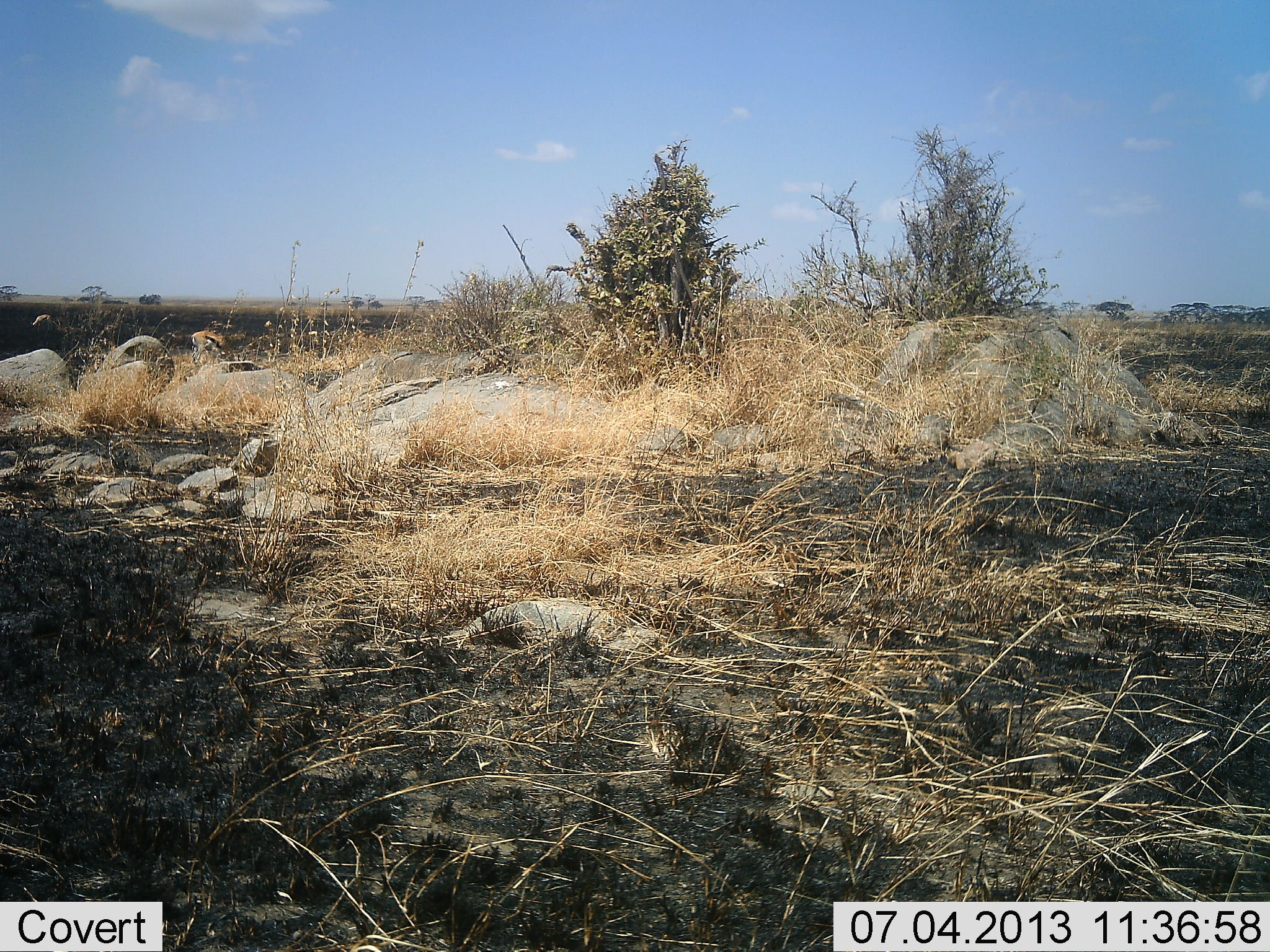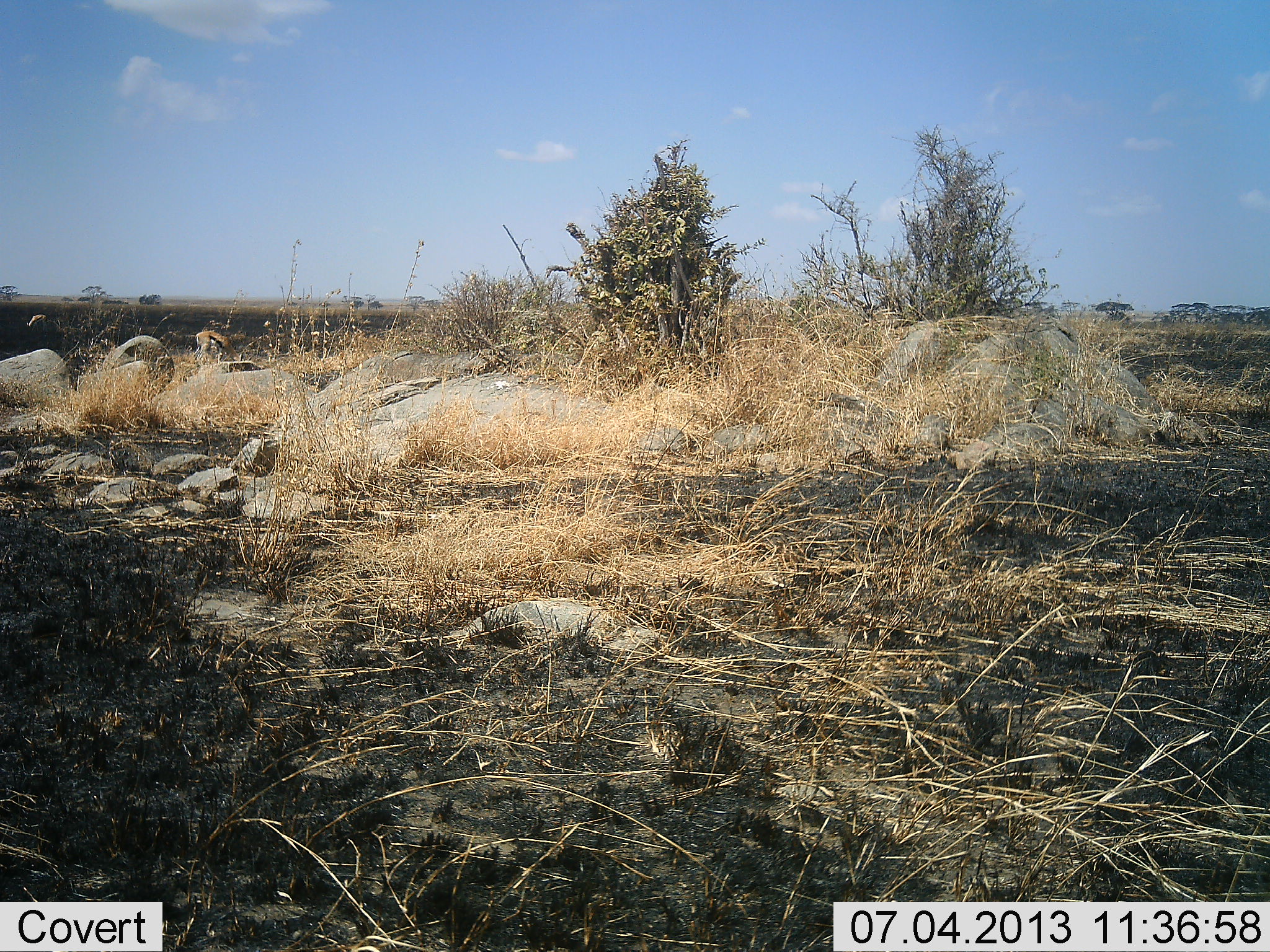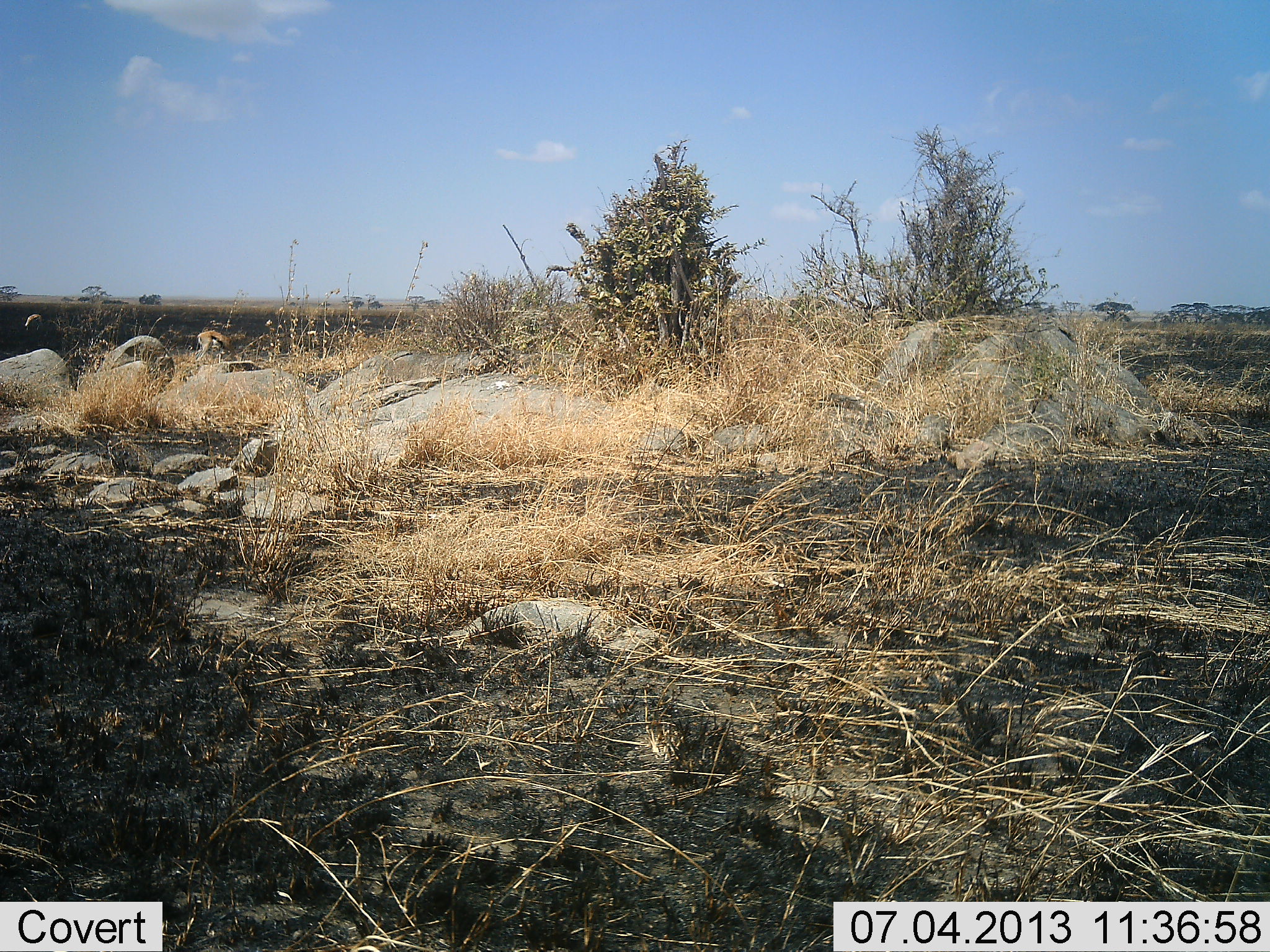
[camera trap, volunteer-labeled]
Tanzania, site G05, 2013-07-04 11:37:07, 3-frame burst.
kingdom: Animalia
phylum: Chordata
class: Mammalia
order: Artiodactyla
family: Bovidae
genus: Eudorcas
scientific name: Eudorcas thomsonii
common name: thomson's gazelle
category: gazellethomsons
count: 2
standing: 13%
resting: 0%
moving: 13%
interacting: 0%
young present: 0%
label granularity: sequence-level